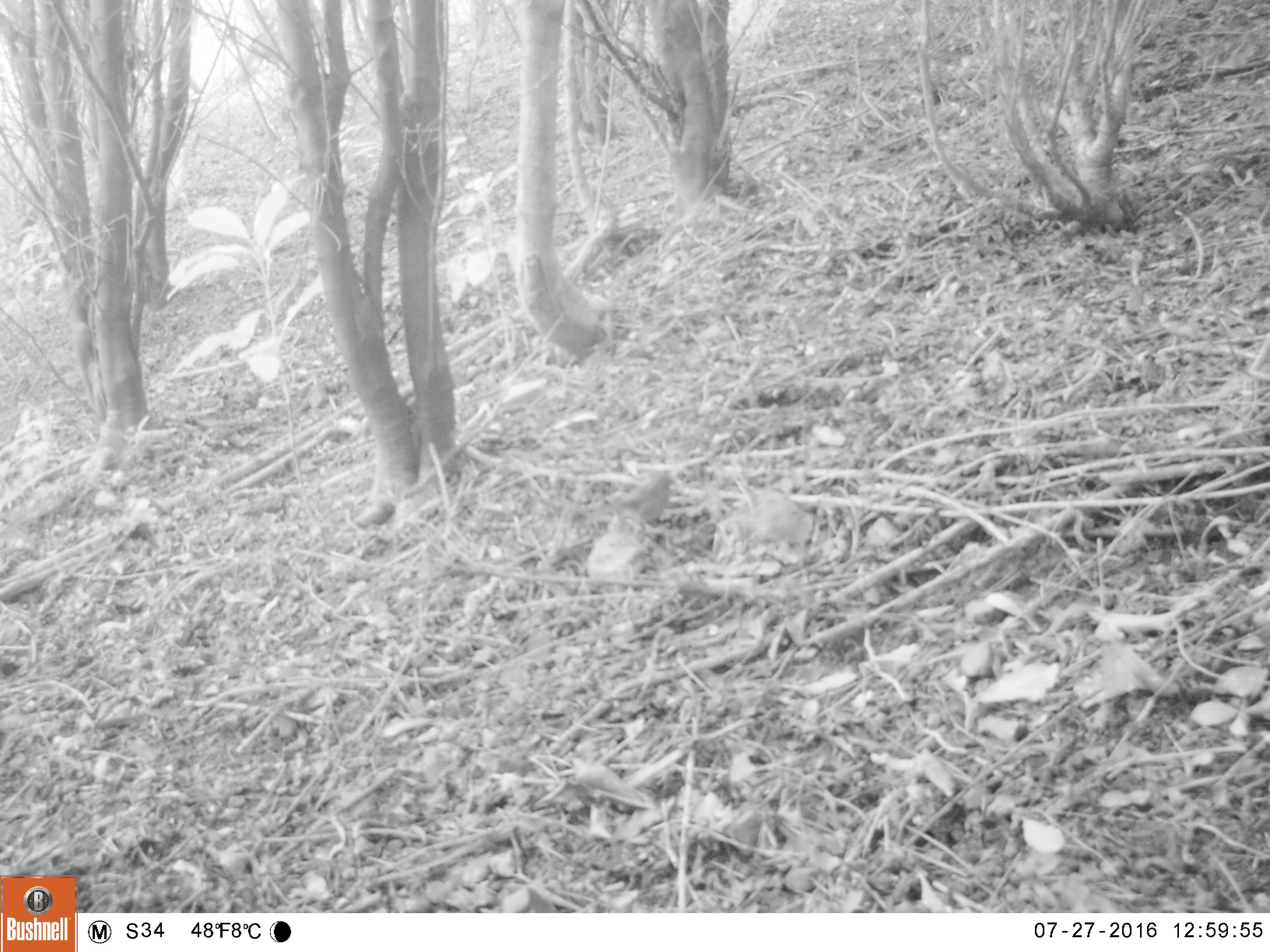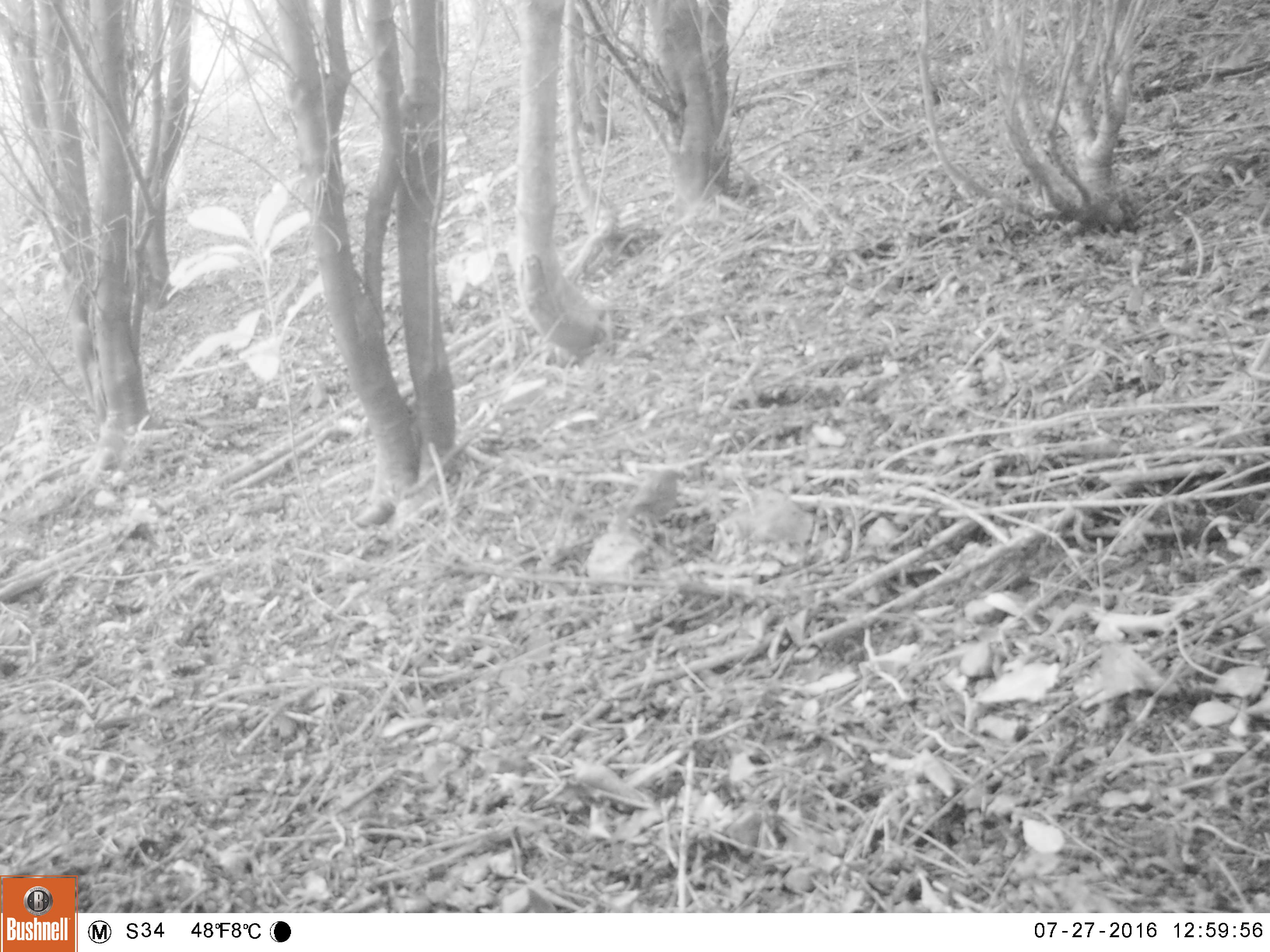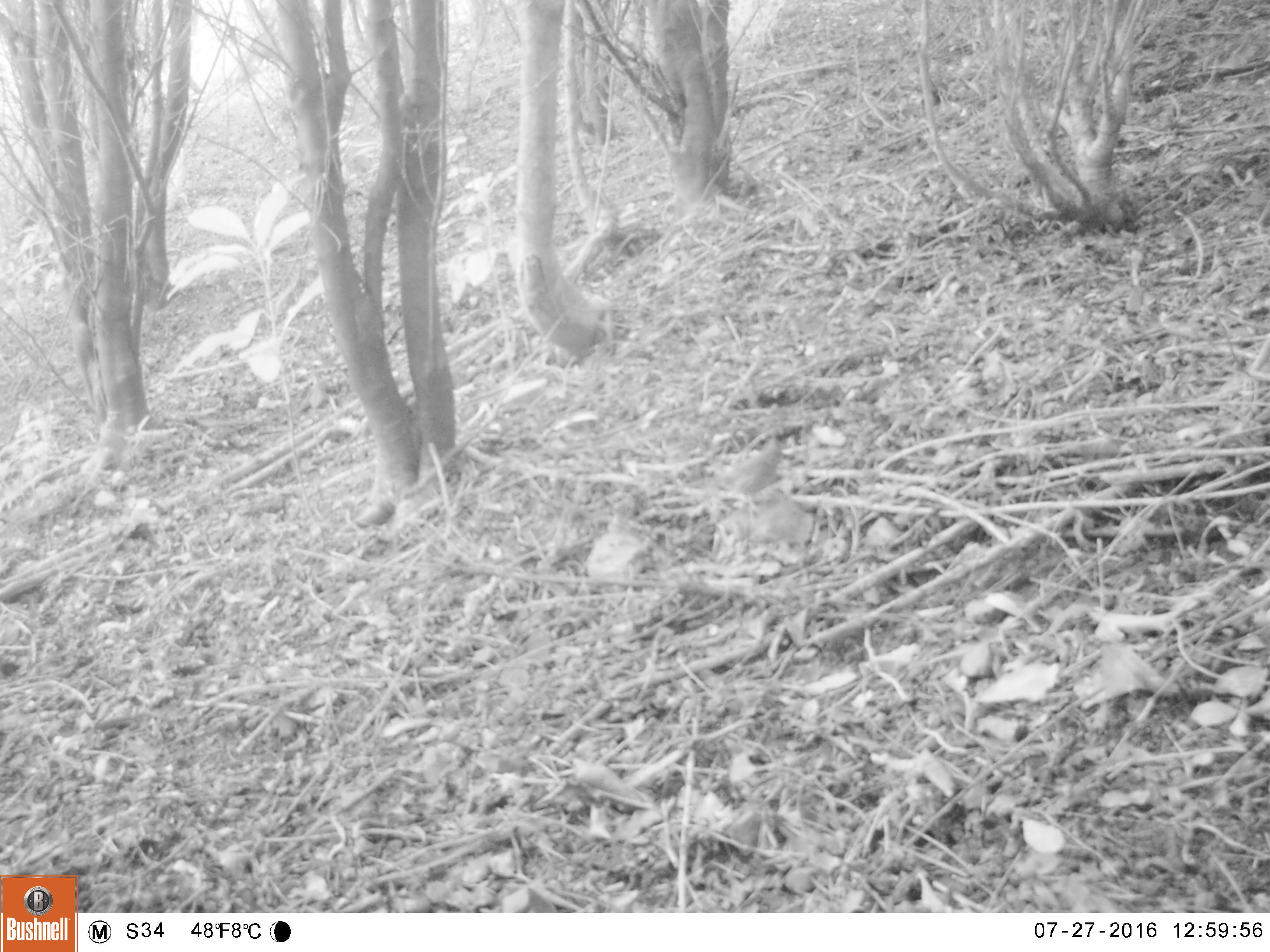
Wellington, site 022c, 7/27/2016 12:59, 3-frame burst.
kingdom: Animalia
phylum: Chordata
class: Aves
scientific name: Aves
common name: bird